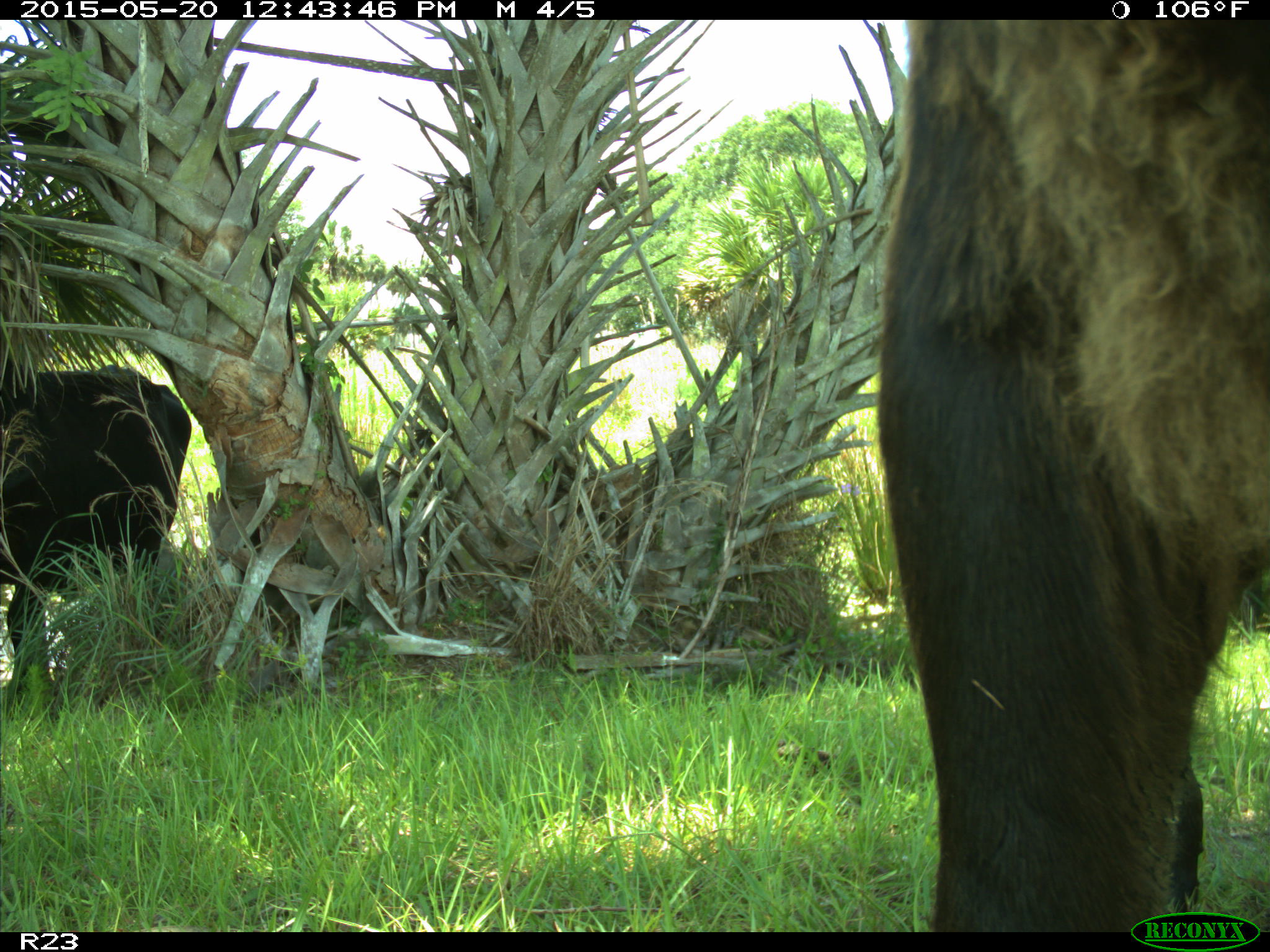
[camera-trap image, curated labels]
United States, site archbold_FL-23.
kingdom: Animalia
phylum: Chordata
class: Mammalia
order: Artiodactyla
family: Bovidae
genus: Bos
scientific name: Bos taurus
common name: domestic cow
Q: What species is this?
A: Bos taurus (domestic cow).